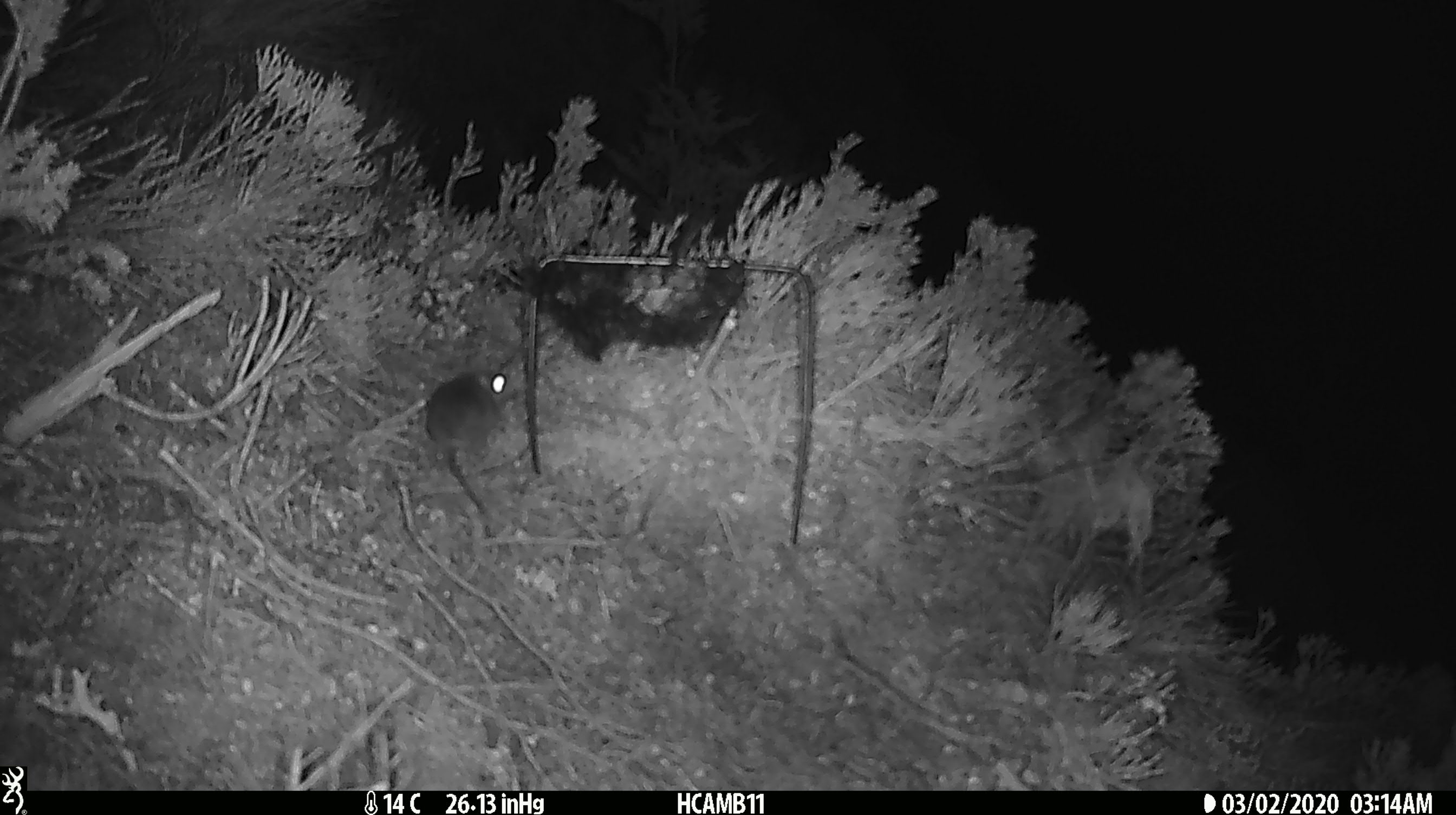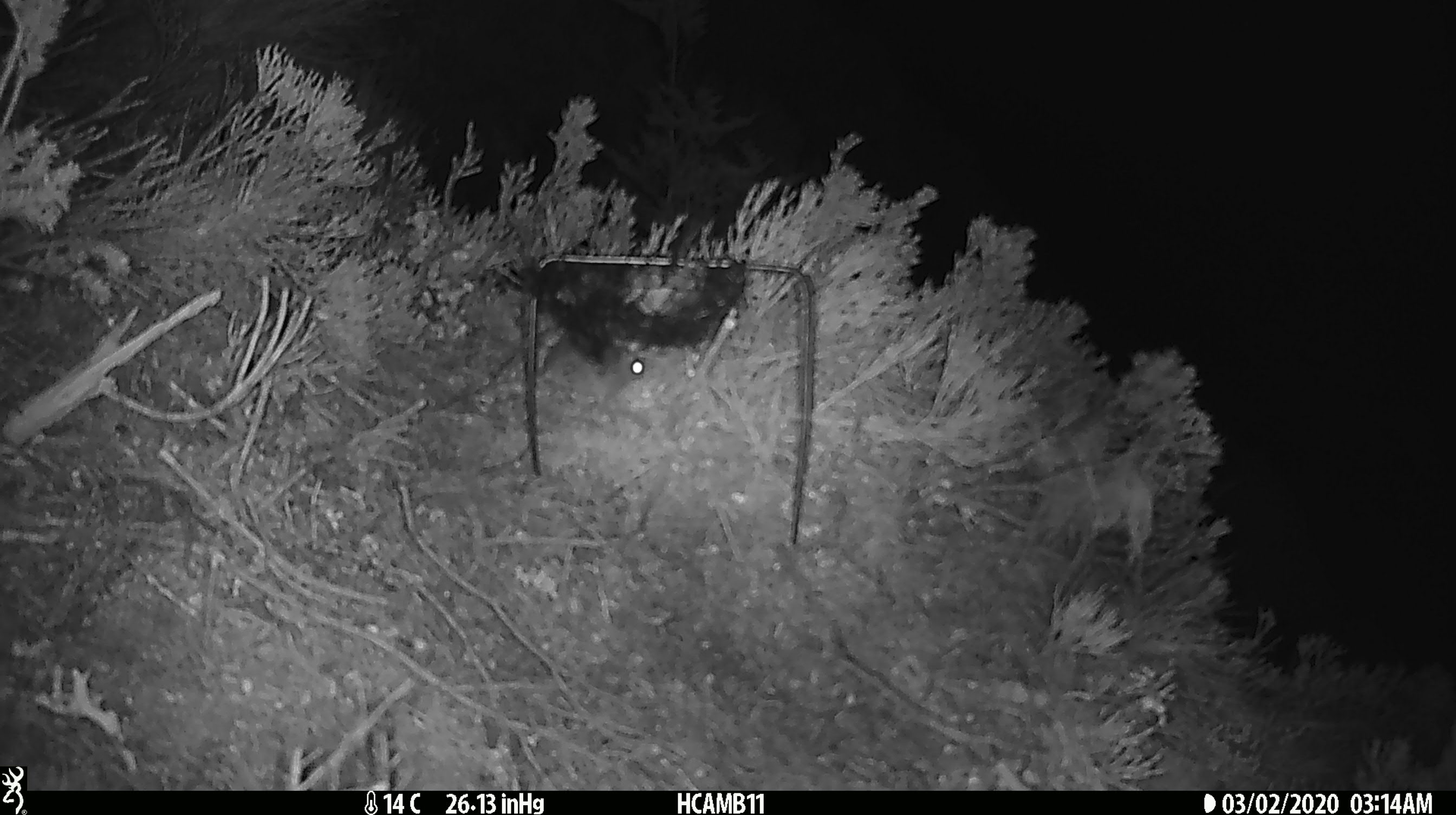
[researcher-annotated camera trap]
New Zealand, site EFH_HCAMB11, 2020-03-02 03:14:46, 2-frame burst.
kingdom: Animalia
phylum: Chordata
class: Mammalia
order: Rodentia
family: Muridae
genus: Mus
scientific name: Mus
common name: mouse